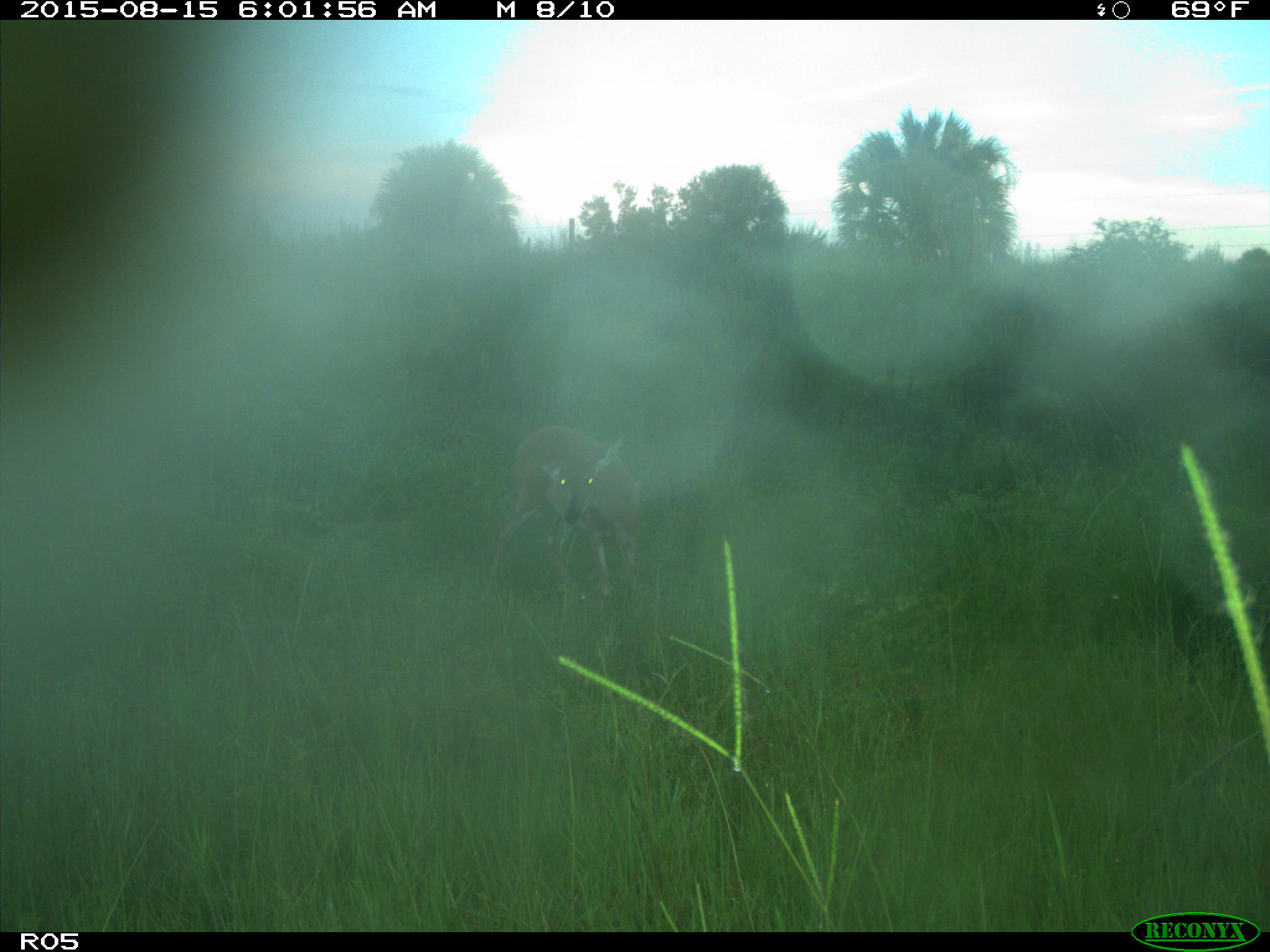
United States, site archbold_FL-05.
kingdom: Animalia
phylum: Chordata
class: Mammalia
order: Artiodactyla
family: Cervidae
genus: Odocoileus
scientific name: Odocoileus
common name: deer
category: unidentified deer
Unidentified deer (deer) (Odocoileus).